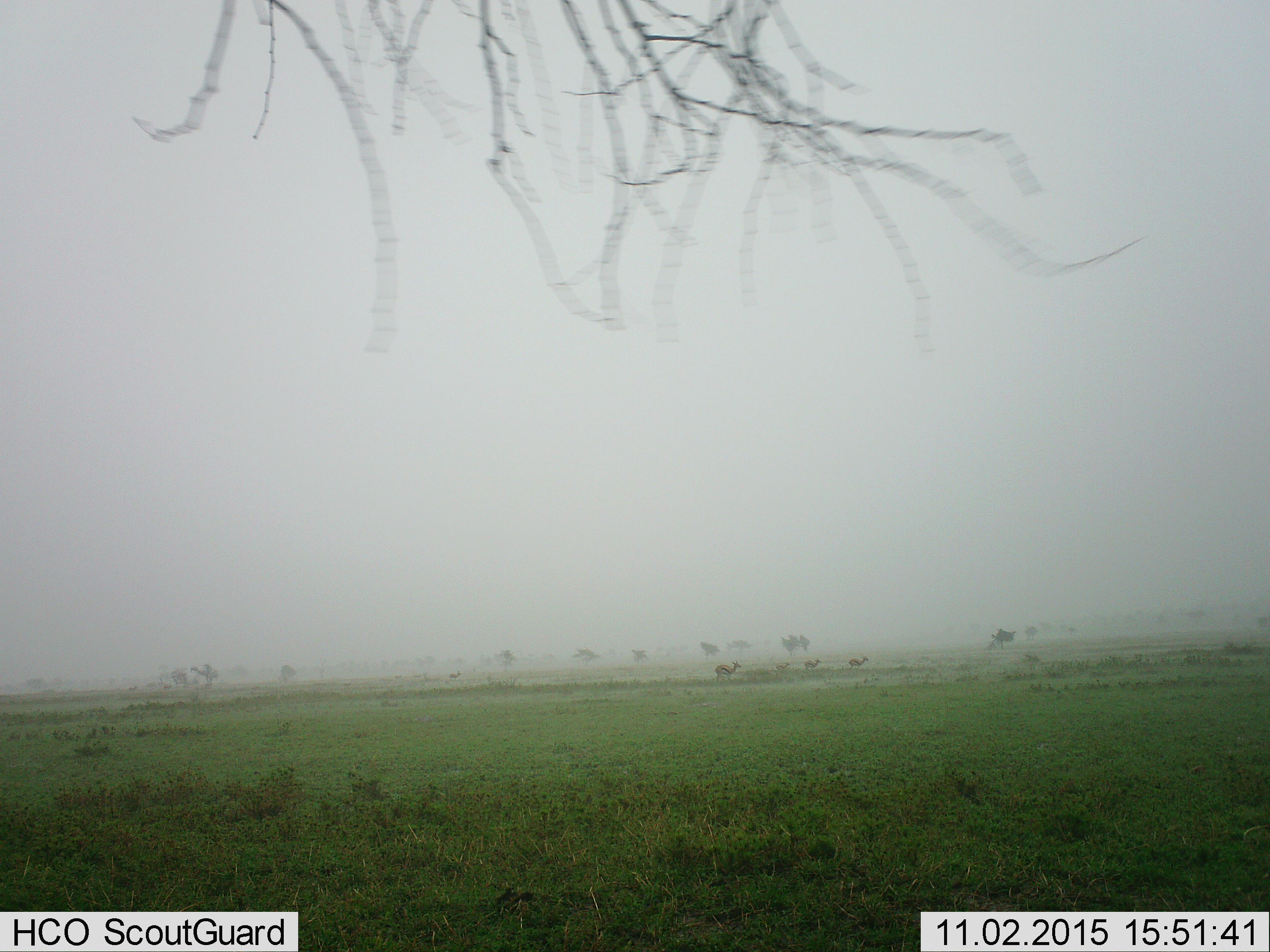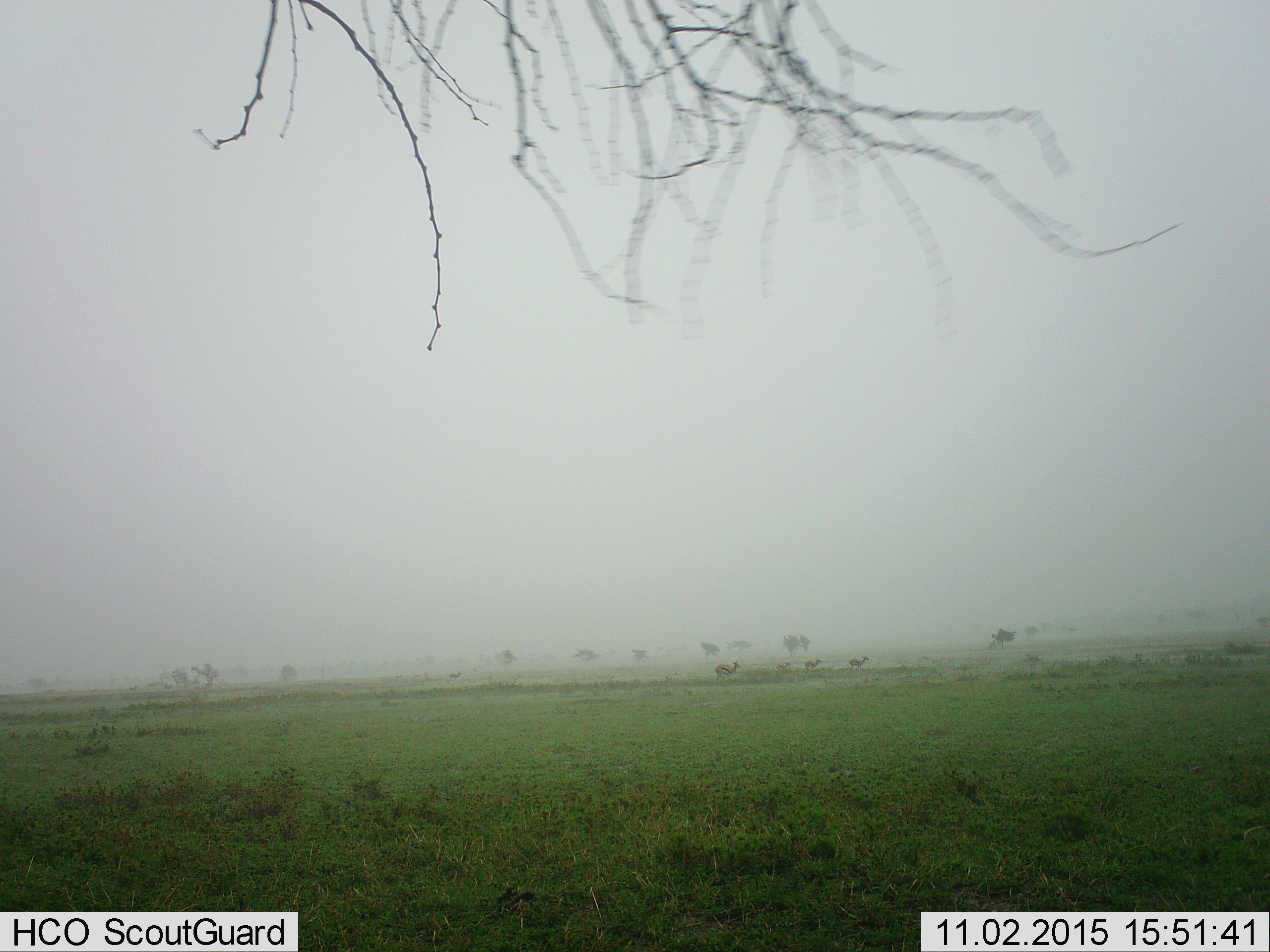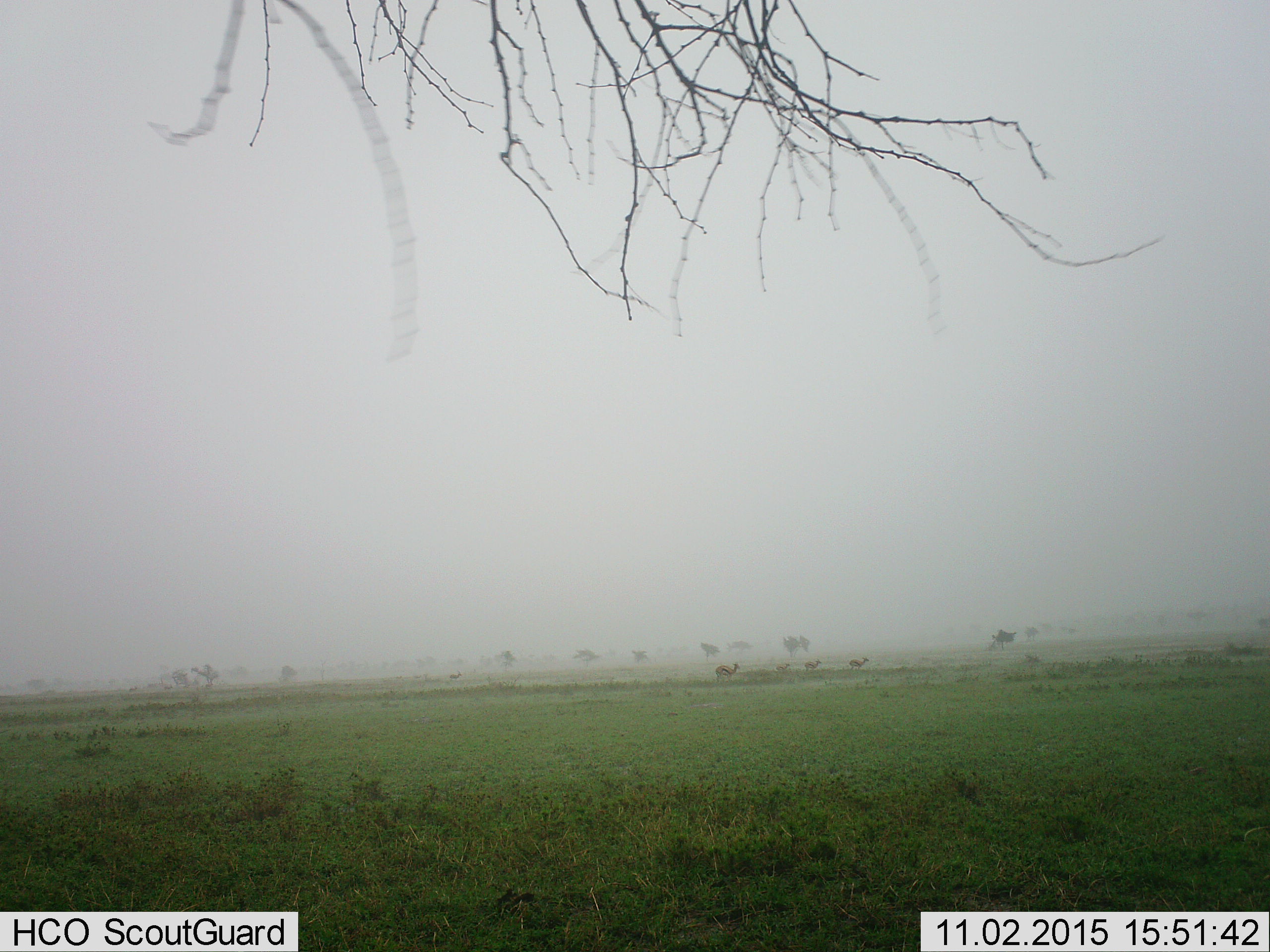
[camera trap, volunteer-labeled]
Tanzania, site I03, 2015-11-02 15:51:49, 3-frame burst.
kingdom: Animalia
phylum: Chordata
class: Mammalia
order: Artiodactyla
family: Bovidae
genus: Eudorcas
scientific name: Eudorcas thomsonii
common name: thomson's gazelle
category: gazellethomsons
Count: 5.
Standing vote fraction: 86%.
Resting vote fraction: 0%.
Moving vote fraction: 14%.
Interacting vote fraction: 0%.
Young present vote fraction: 14%.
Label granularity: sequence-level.